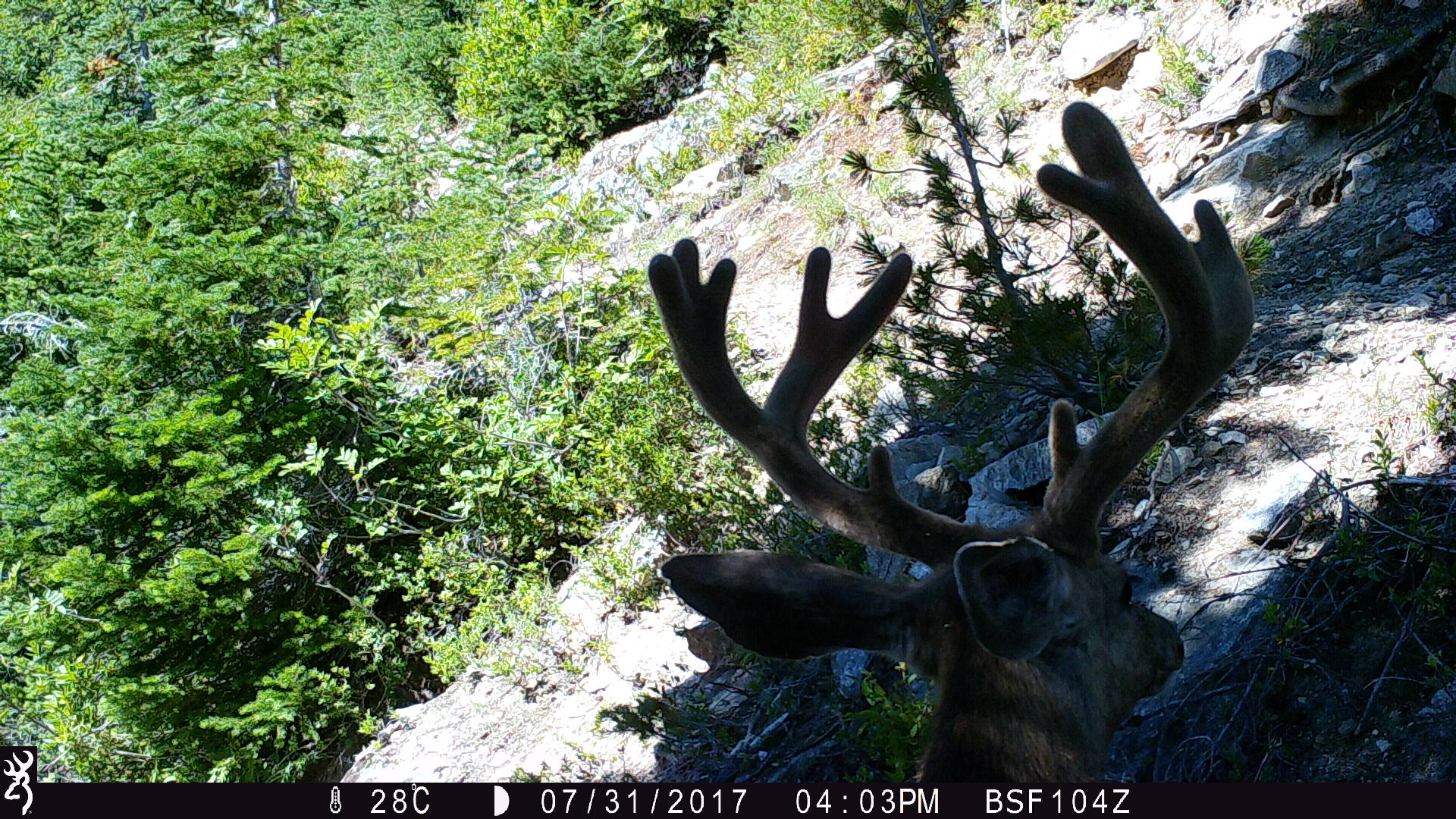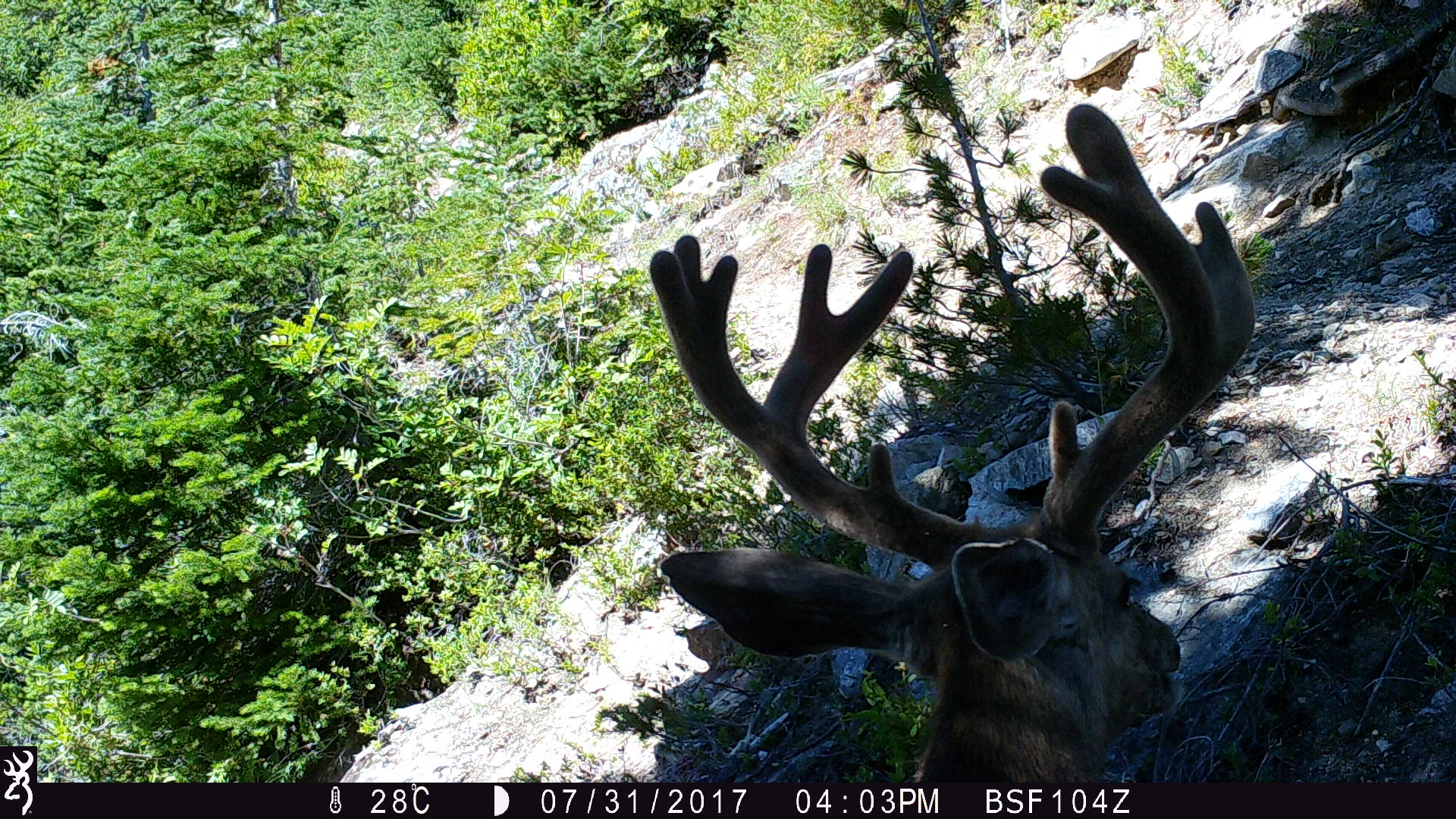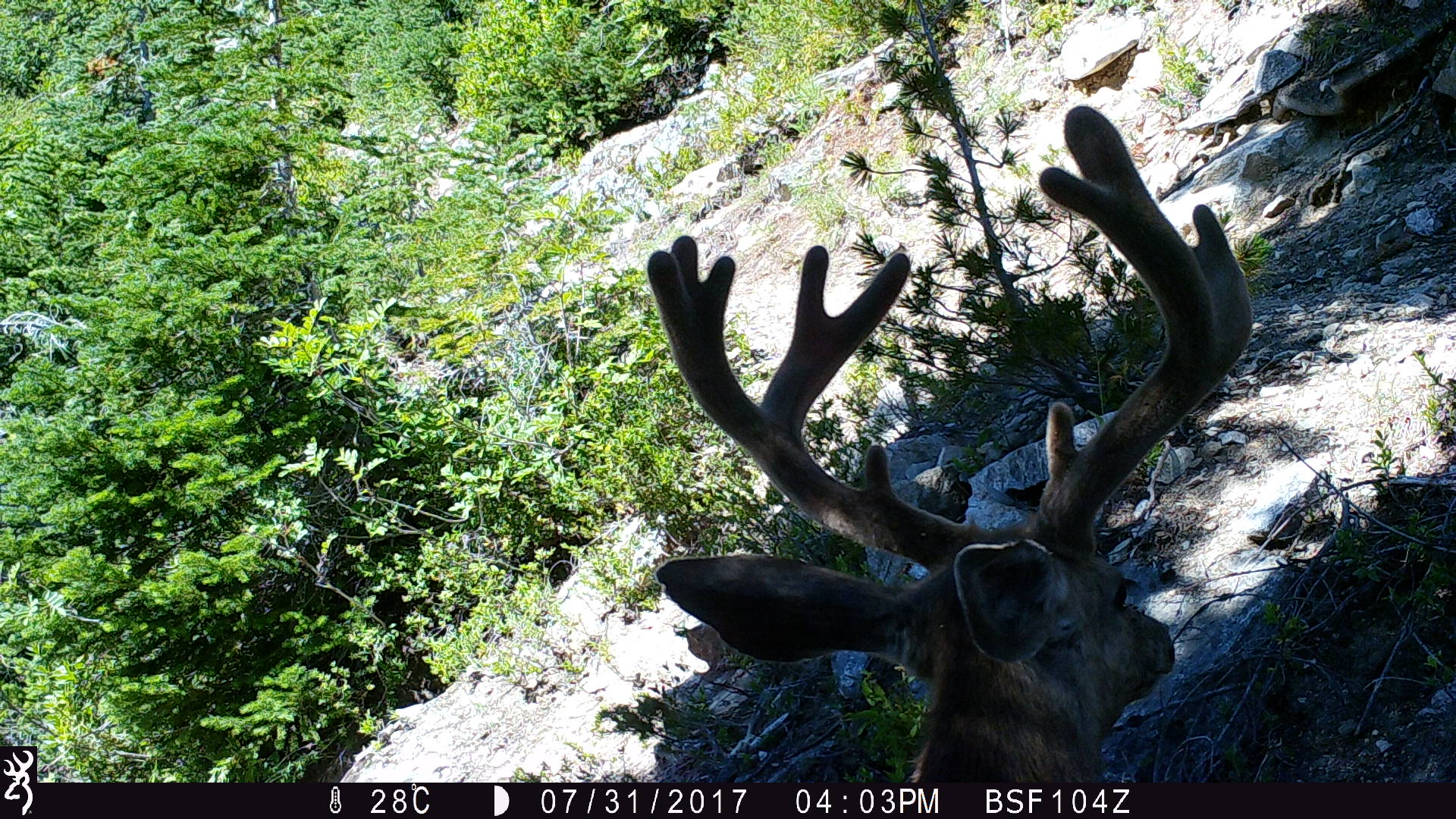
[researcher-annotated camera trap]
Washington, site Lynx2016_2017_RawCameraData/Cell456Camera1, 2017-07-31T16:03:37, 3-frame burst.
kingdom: Animalia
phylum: Chordata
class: Mammalia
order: Artiodactyla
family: Cervidae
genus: Odocoileus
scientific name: Odocoileus hemionus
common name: mule deer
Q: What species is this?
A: Odocoileus hemionus (mule deer).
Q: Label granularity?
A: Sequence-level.